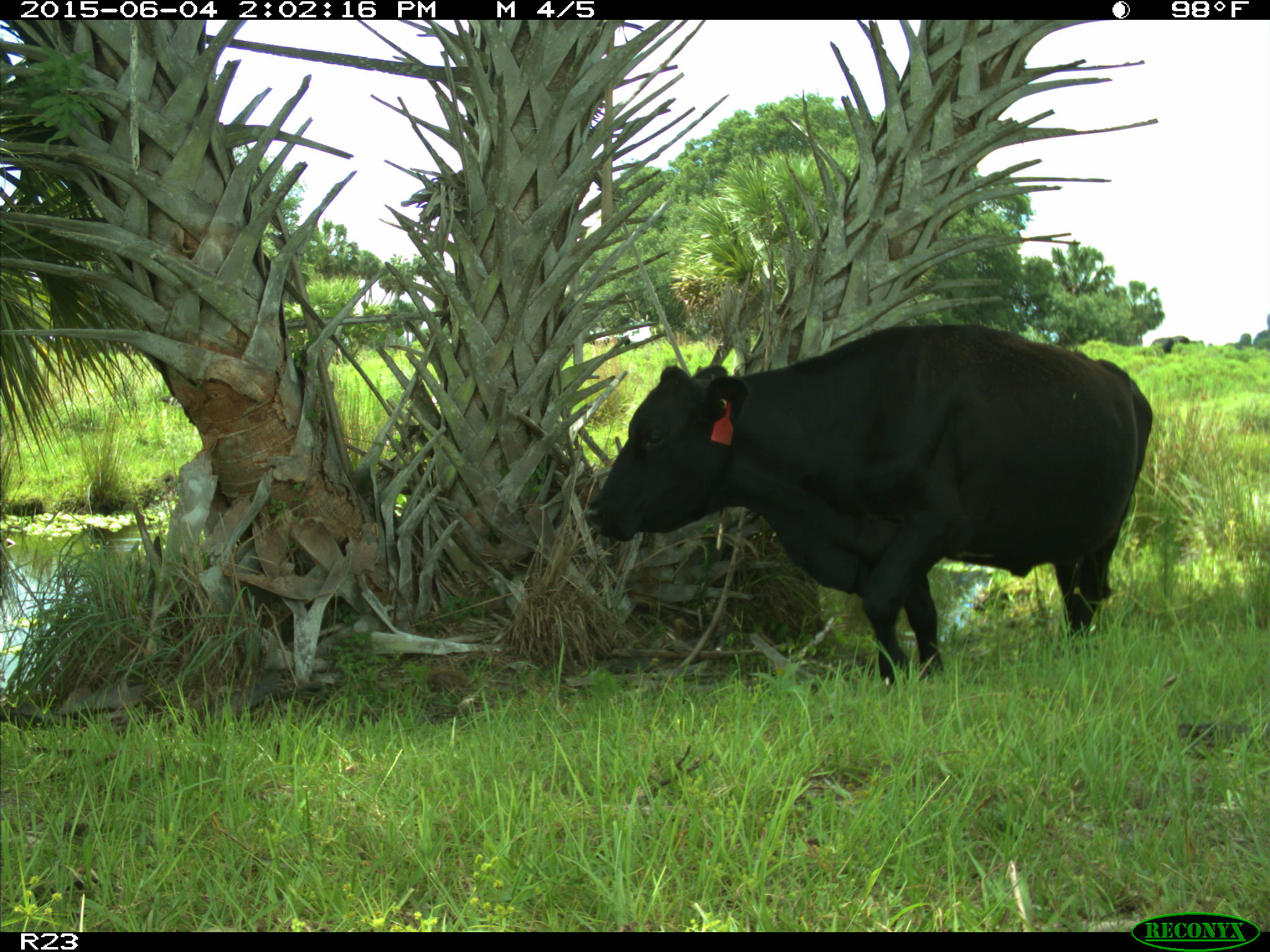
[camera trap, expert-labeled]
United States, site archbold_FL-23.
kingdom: Animalia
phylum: Chordata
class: Mammalia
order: Artiodactyla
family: Bovidae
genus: Bos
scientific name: Bos taurus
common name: domestic cow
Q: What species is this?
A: Bos taurus (domestic cow).